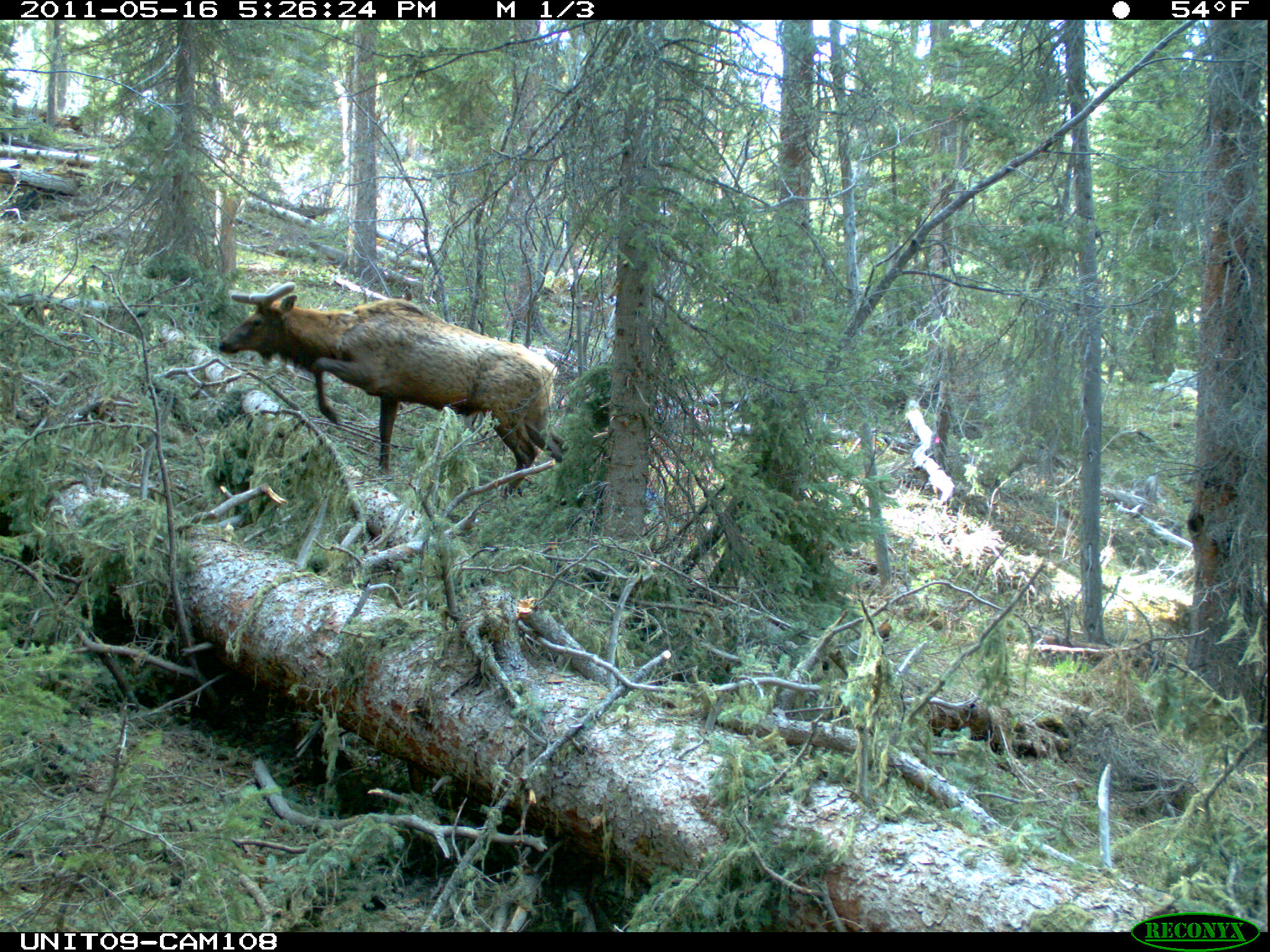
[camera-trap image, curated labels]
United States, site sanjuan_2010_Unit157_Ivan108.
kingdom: Animalia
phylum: Chordata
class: Mammalia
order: Artiodactyla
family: Cervidae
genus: Cervus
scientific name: Cervus elaphus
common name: red deer